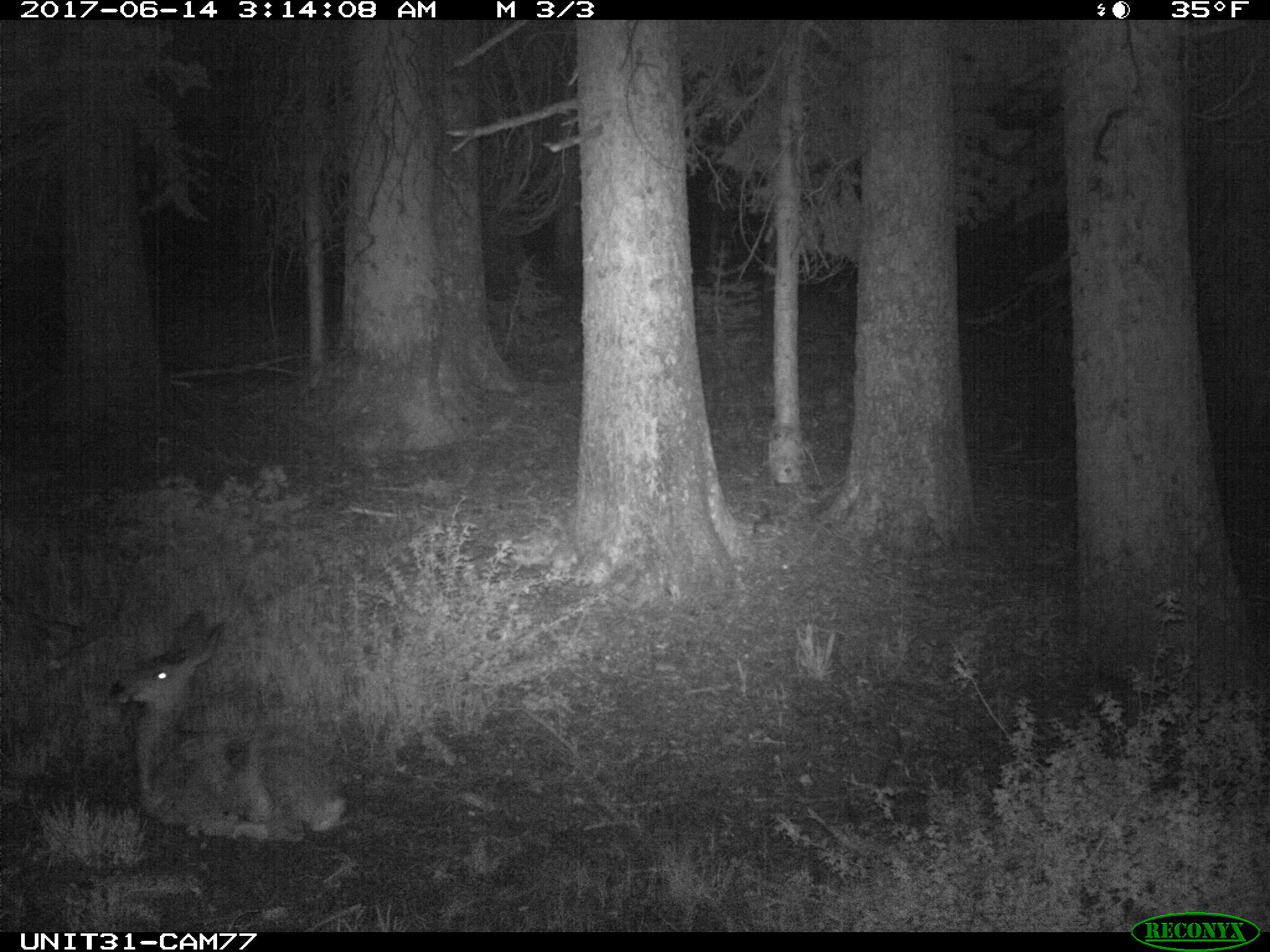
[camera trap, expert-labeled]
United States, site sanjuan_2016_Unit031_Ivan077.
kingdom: Animalia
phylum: Chordata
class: Mammalia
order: Artiodactyla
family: Cervidae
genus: Odocoileus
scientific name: Odocoileus hemionus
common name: mule deer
Odocoileus hemionus (mule deer).